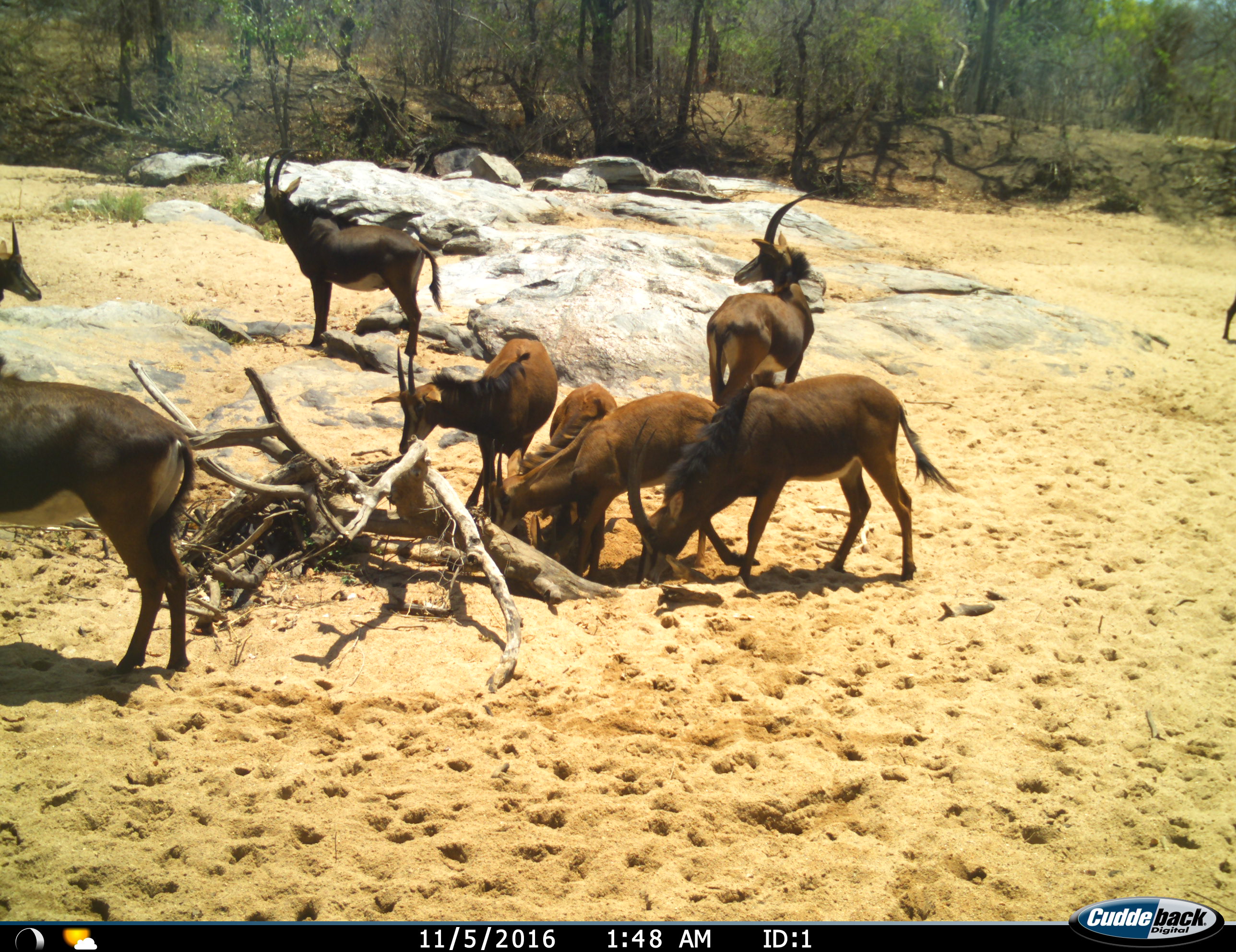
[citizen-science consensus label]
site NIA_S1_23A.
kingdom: Animalia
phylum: Chordata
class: Mammalia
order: Artiodactyla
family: Bovidae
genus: Hippotragus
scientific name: Hippotragus niger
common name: sable antelope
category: sable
Sable (sable antelope) (Hippotragus niger), count 9. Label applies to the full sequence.